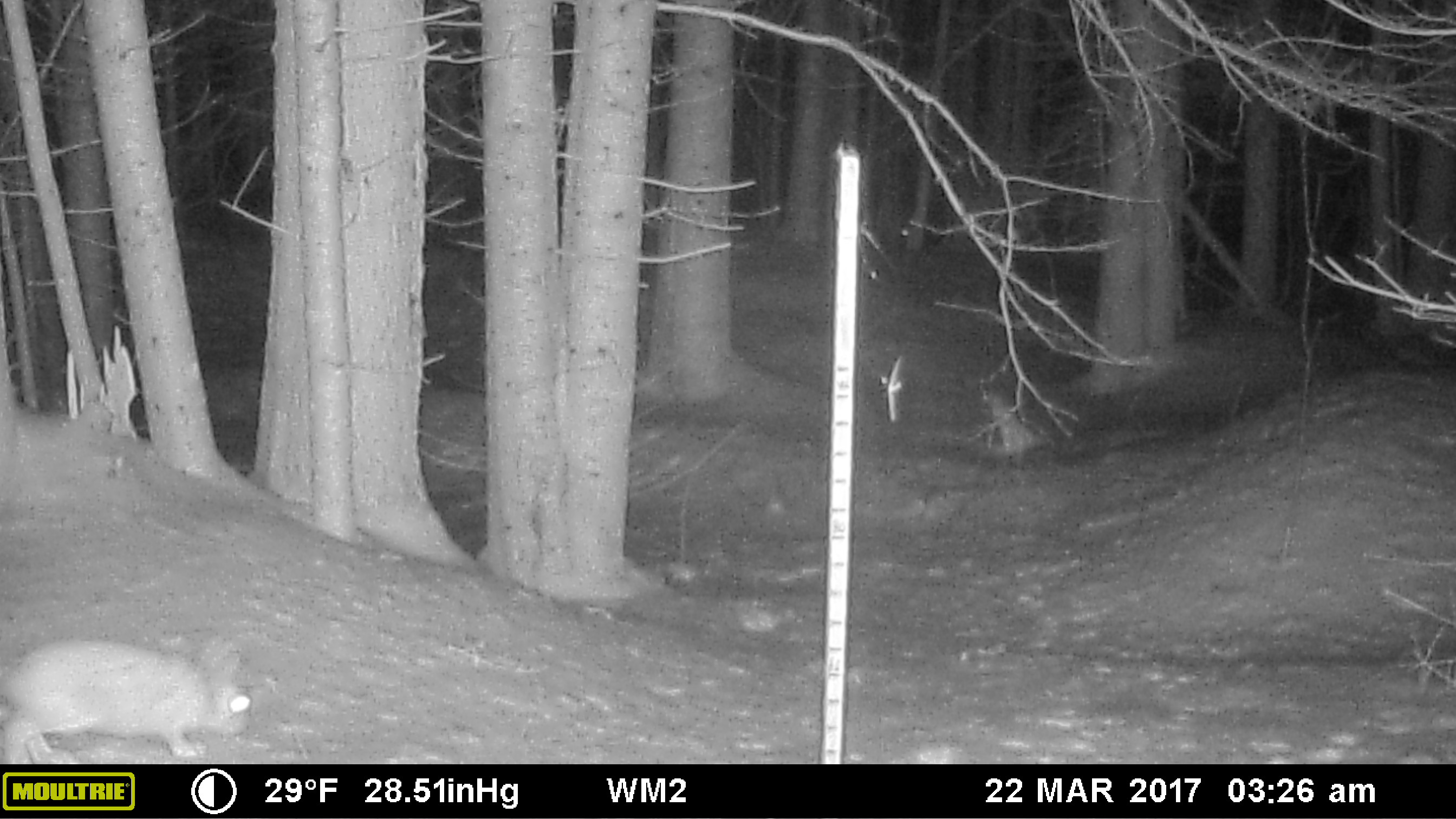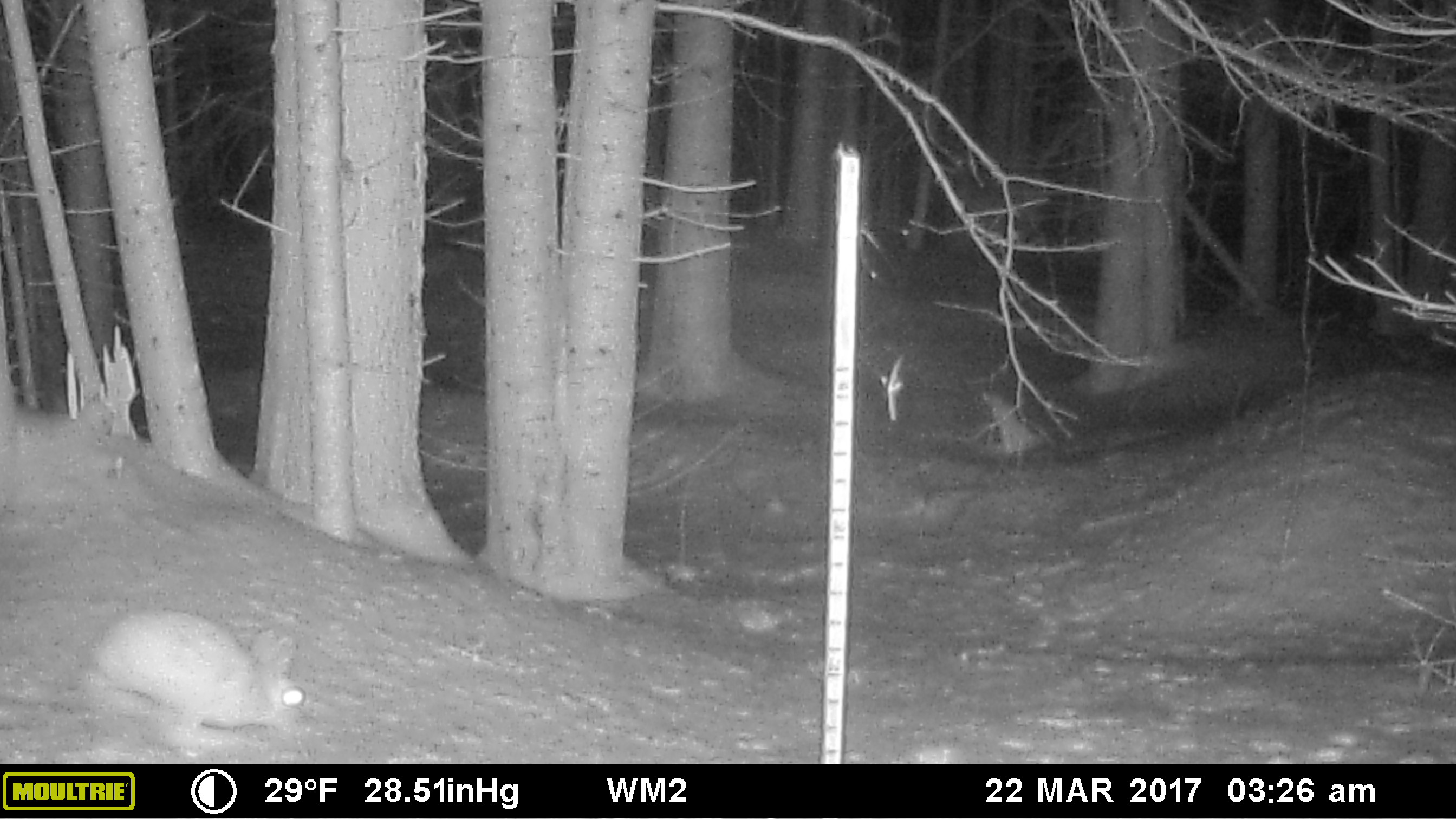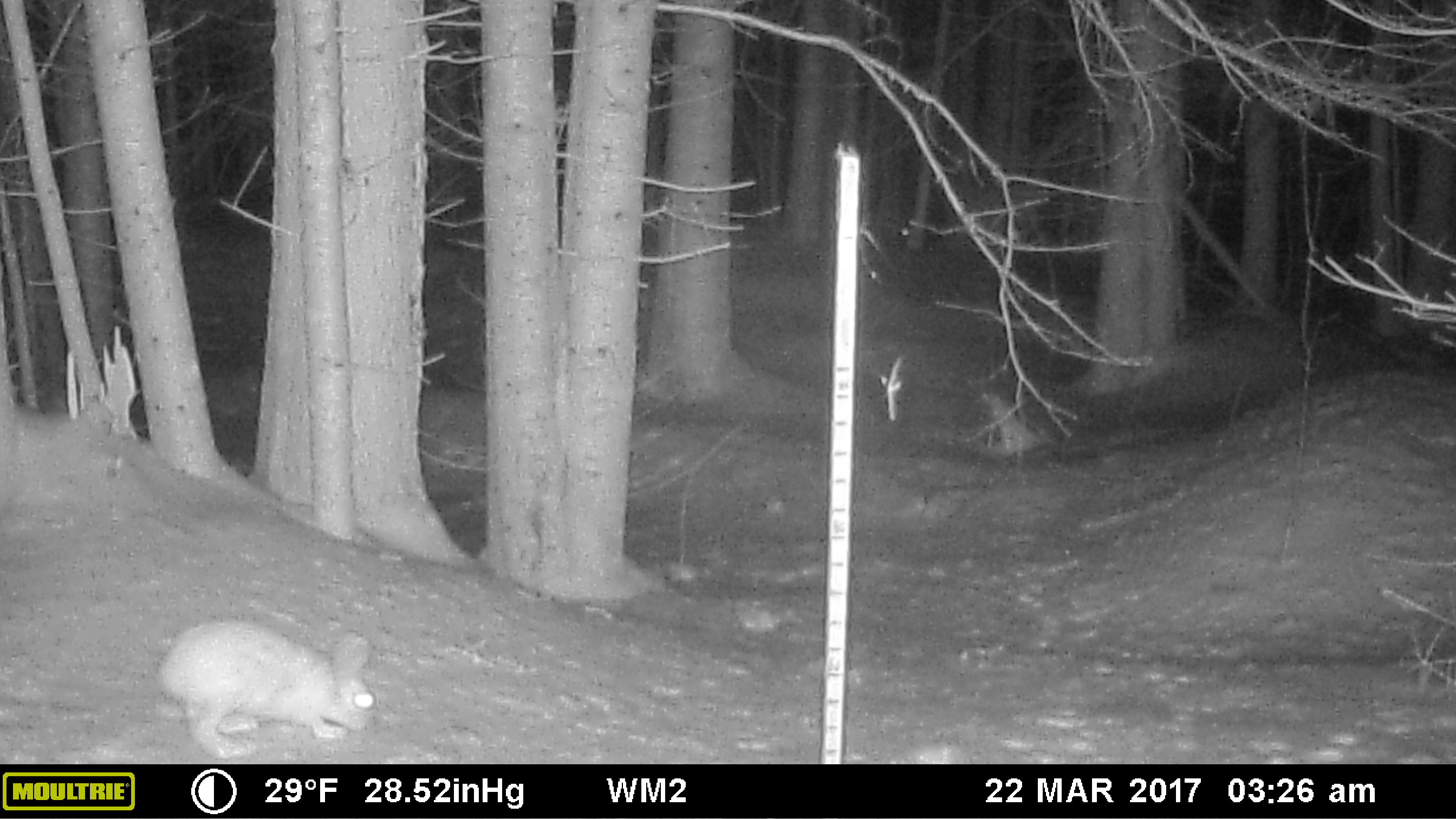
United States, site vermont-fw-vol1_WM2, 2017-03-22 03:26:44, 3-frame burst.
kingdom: Animalia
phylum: Chordata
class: Mammalia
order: Lagomorpha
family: Leporidae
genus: Lepus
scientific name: Lepus americanus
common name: snowshoe hare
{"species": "snowshoe hare (Lepus americanus)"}